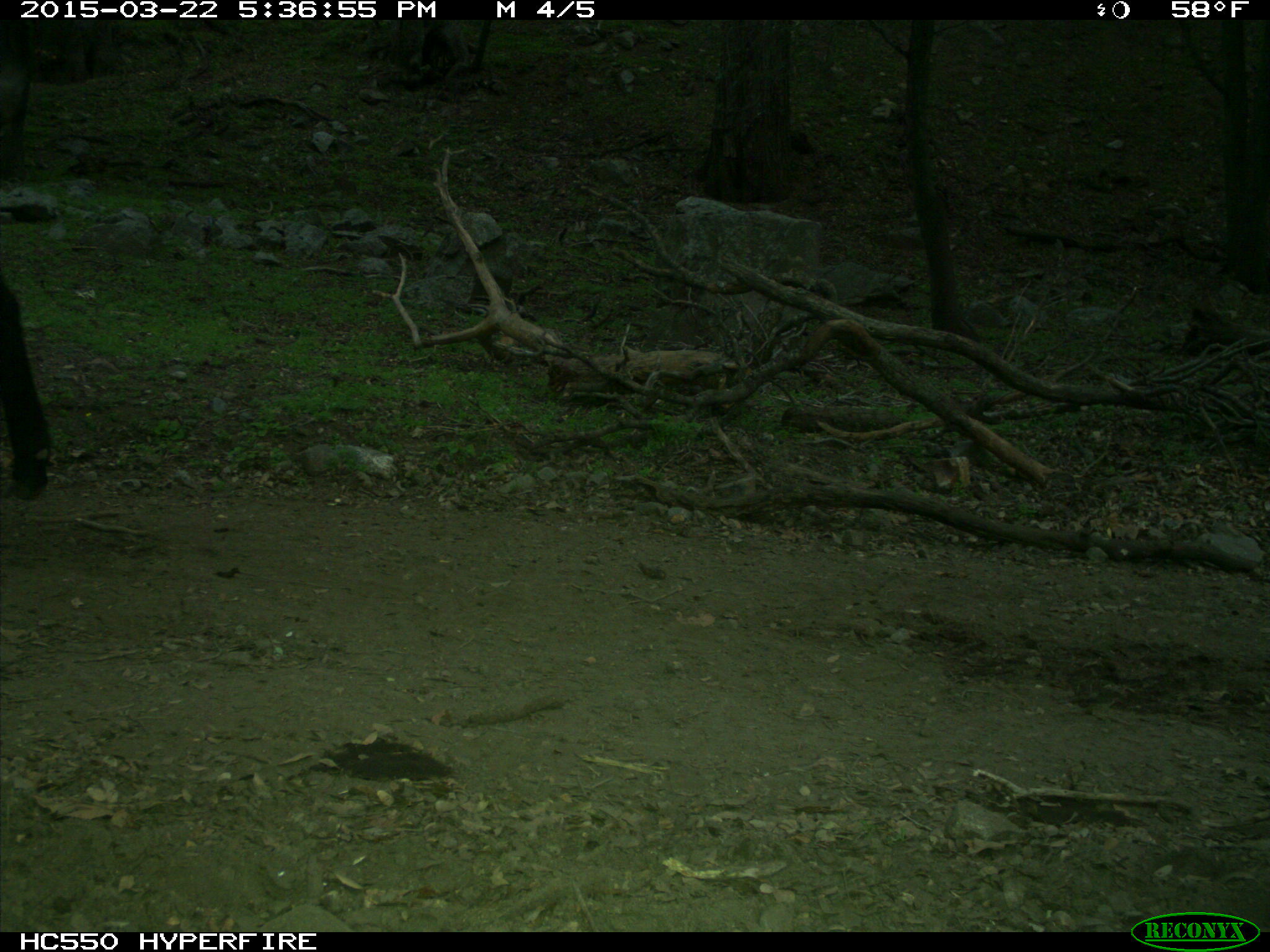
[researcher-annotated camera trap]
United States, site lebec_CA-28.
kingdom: Animalia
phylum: Chordata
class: Mammalia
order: Artiodactyla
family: Bovidae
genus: Bos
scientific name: Bos taurus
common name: domestic cow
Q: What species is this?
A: Bos taurus (domestic cow).